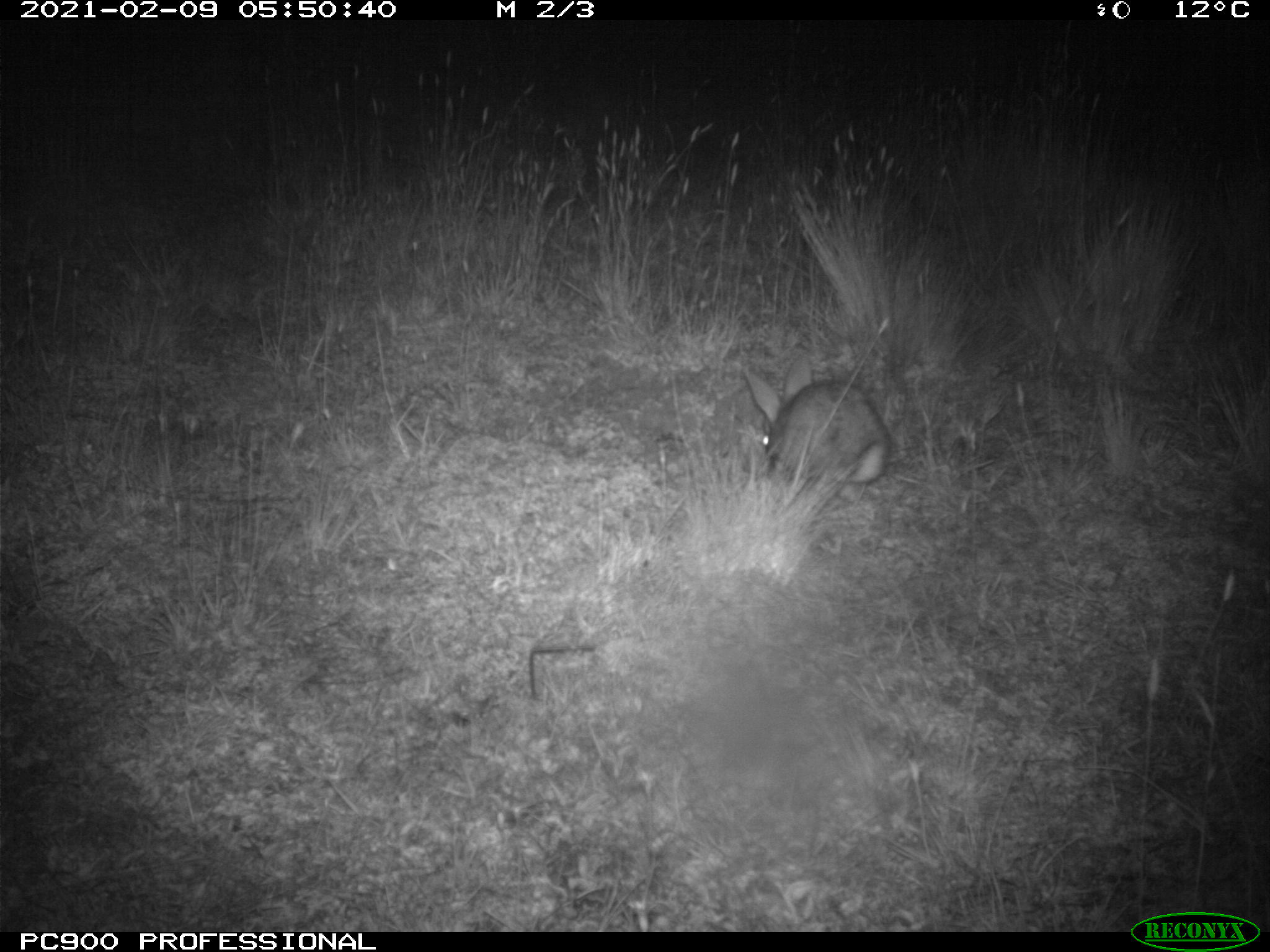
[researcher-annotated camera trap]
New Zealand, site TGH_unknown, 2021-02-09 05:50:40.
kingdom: Animalia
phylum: Chordata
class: Mammalia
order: Lagomorpha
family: Leporidae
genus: Oryctolagus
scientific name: Oryctolagus cuniculus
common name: european rabbit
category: rabbit